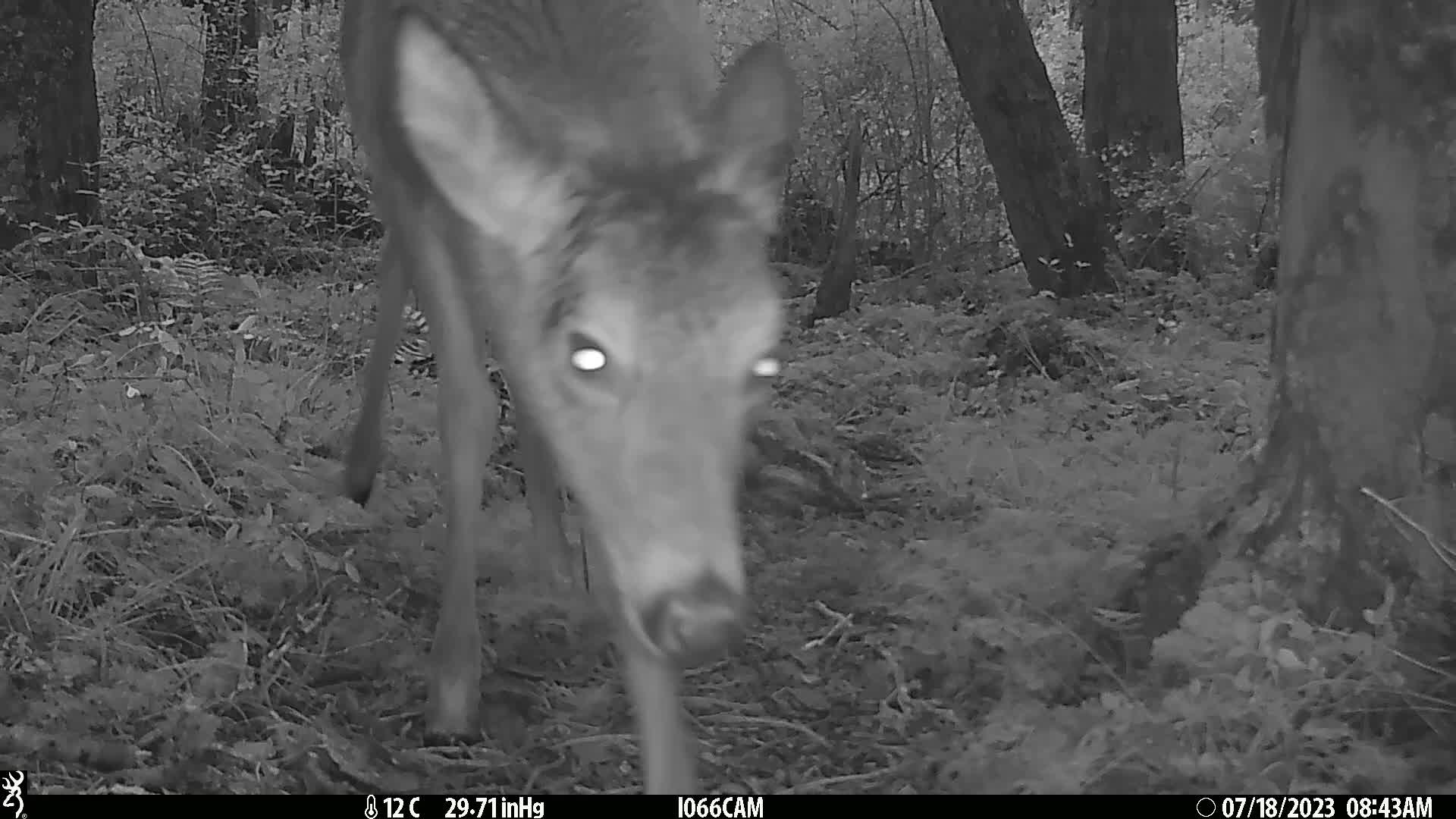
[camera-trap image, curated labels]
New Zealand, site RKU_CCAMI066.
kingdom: Animalia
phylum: Chordata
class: Mammalia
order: Artiodactyla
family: Cervidae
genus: Odocoileus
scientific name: Odocoileus virginianus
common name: white-tailed deer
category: white tailed deer